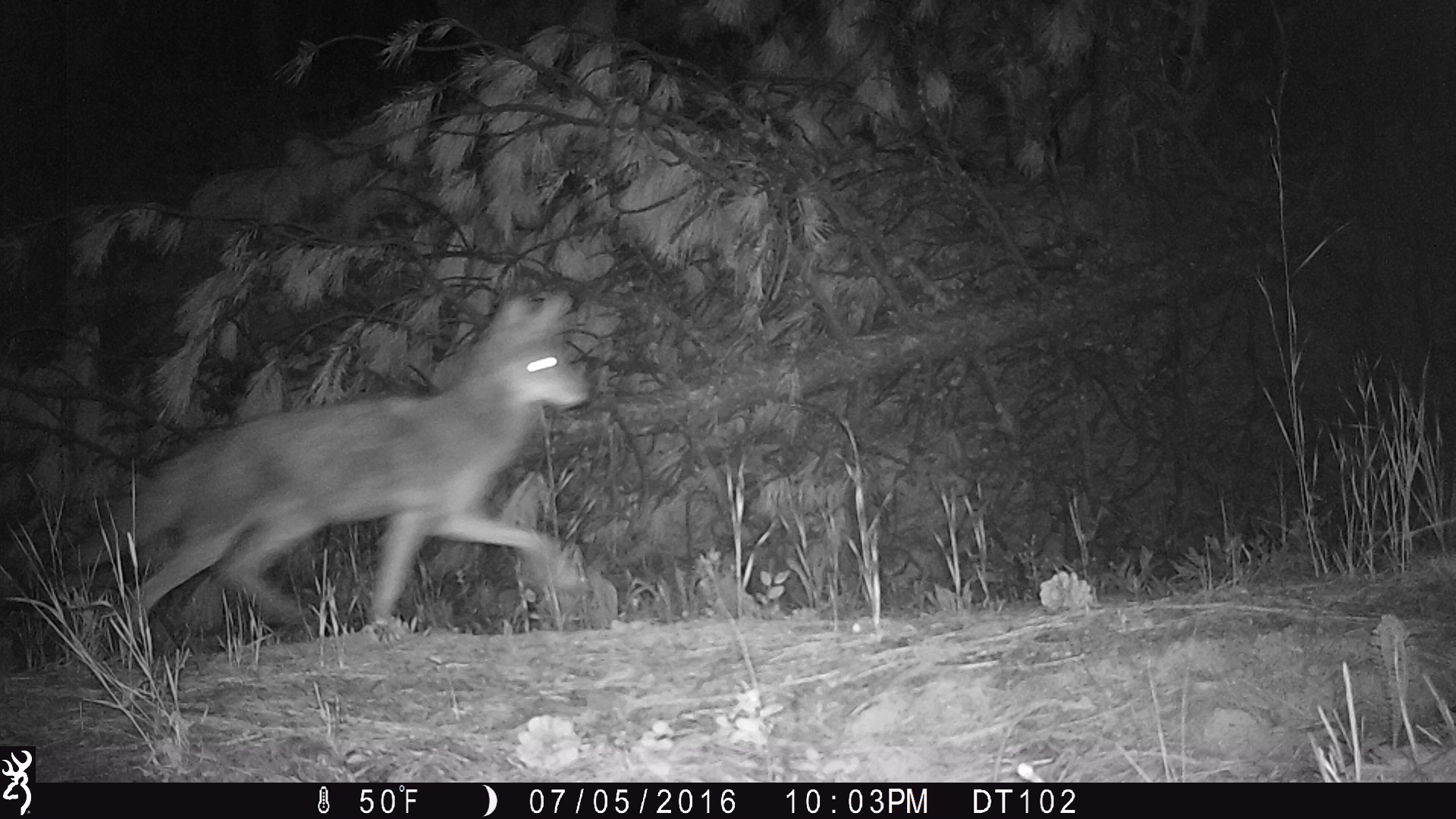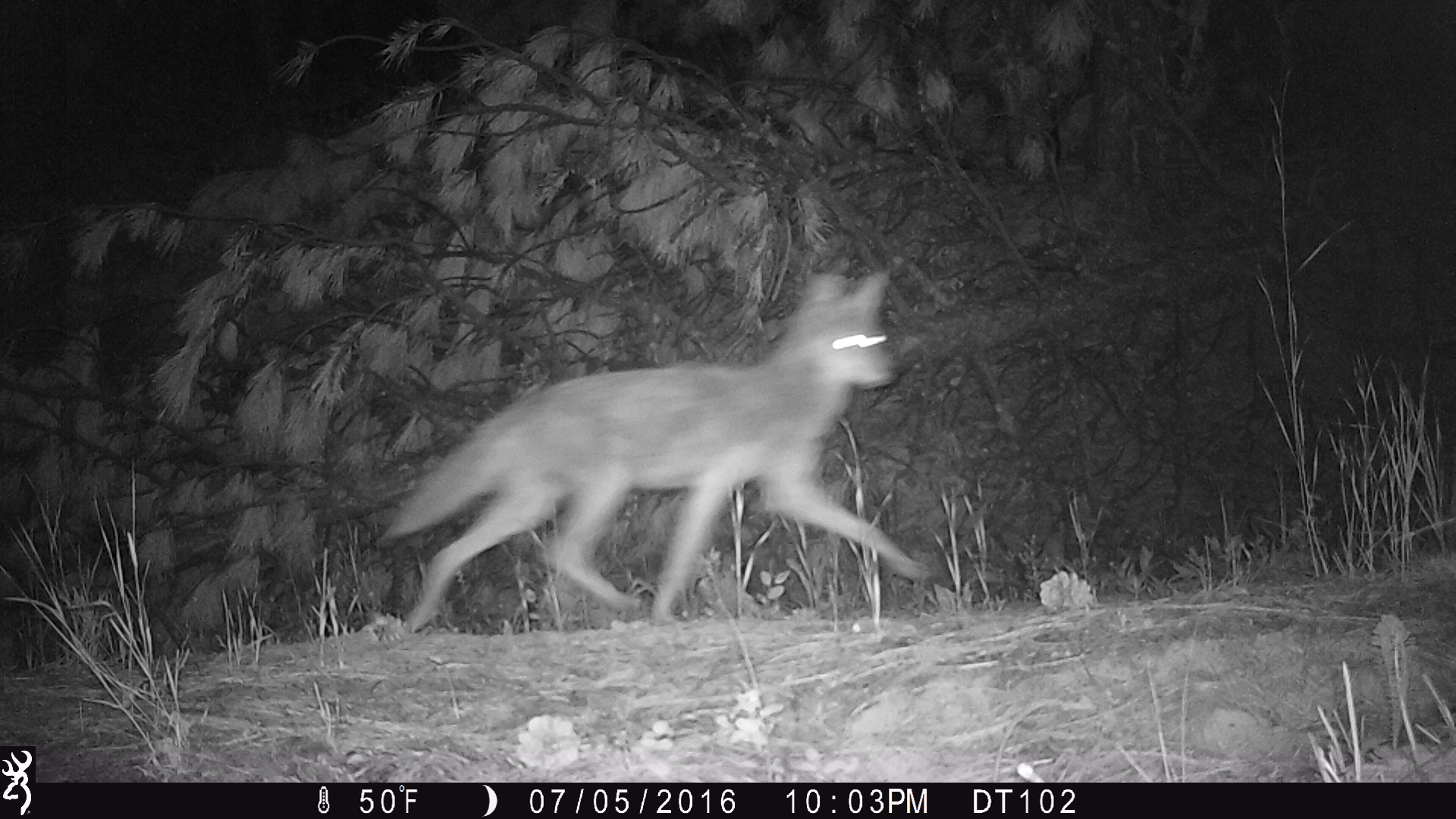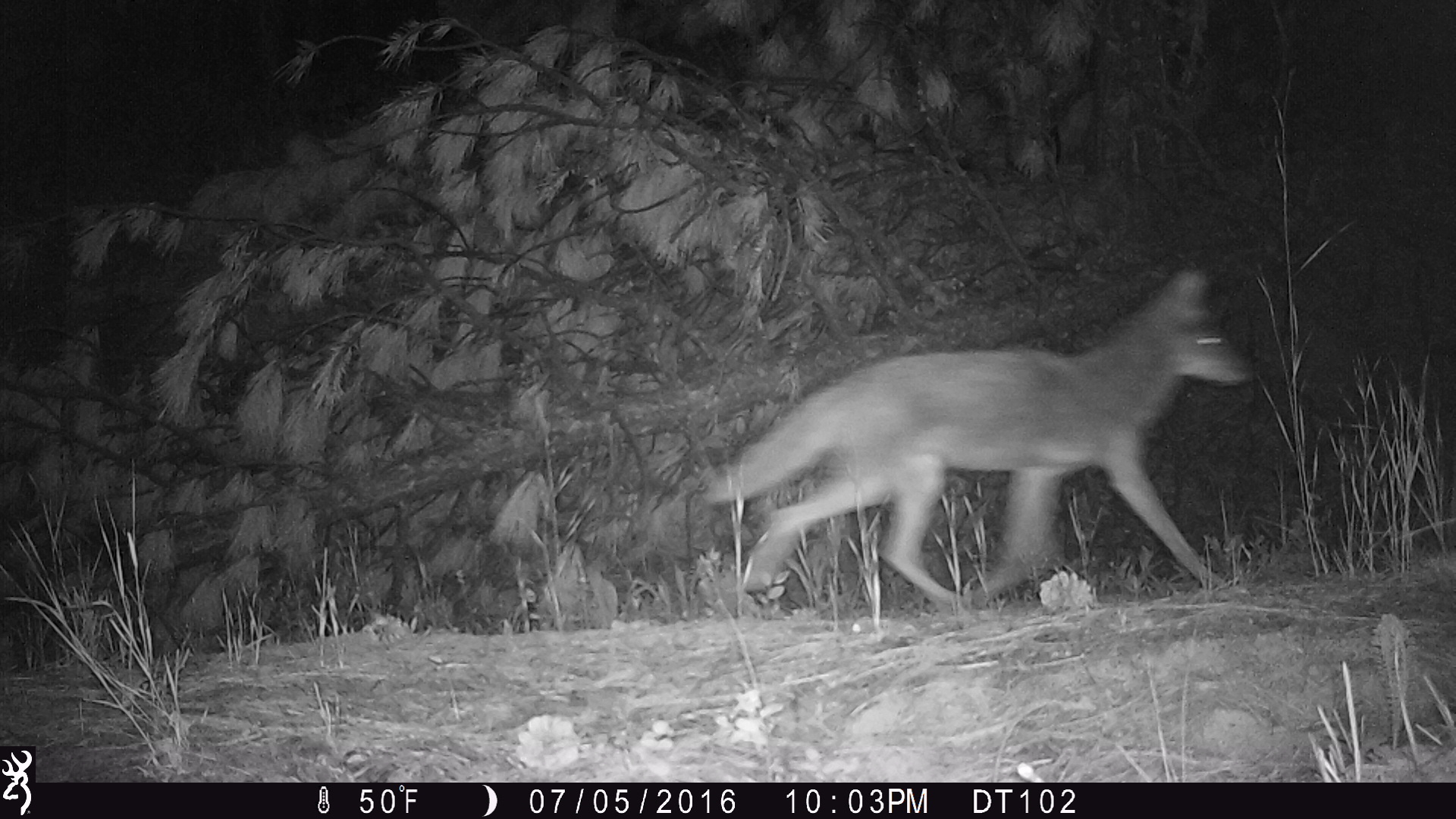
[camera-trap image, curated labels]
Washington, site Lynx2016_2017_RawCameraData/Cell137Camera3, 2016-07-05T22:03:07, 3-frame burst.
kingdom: Animalia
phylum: Chordata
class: Mammalia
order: Carnivora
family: Canidae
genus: Canis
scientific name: Canis latrans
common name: coyote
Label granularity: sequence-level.